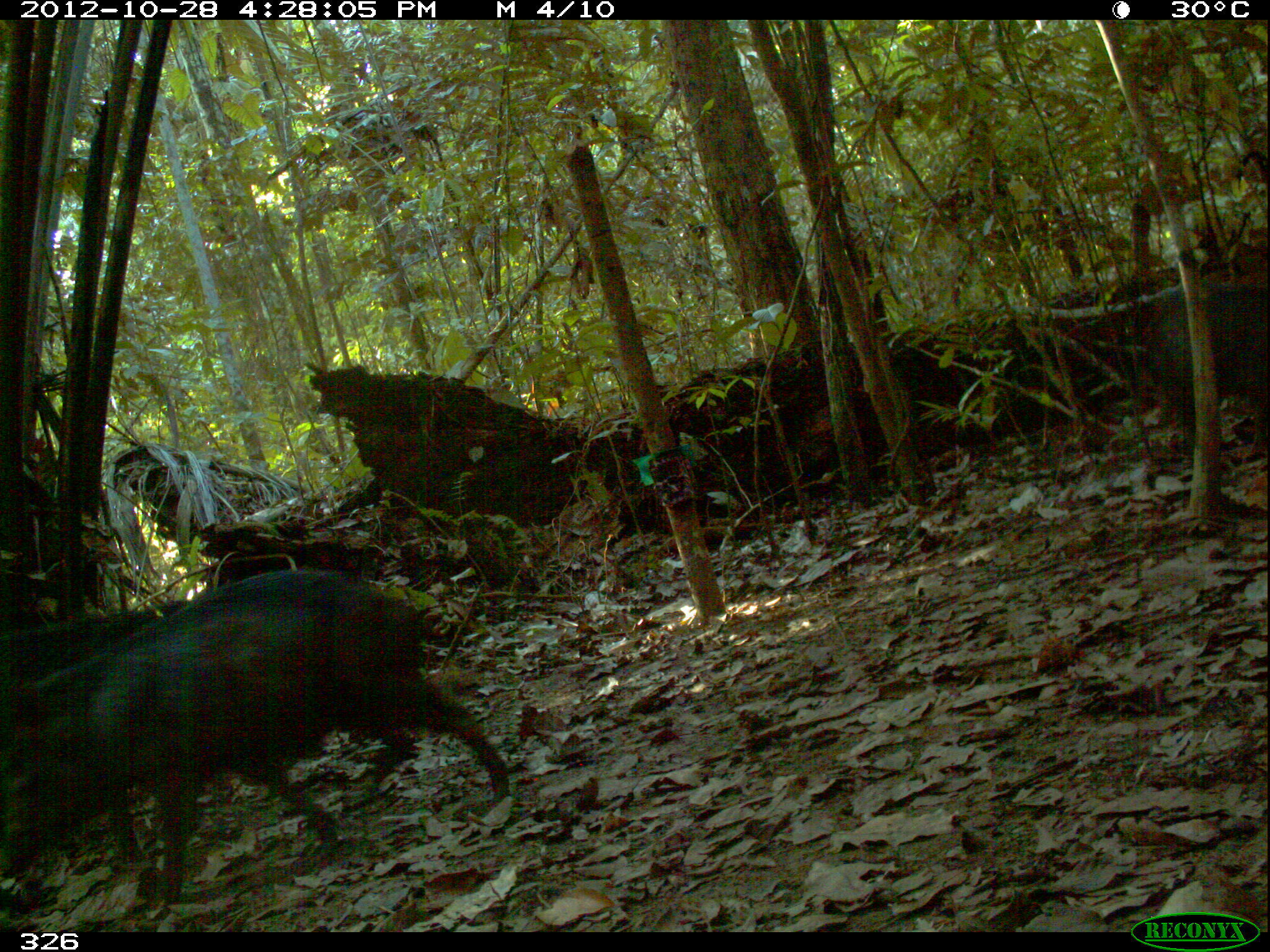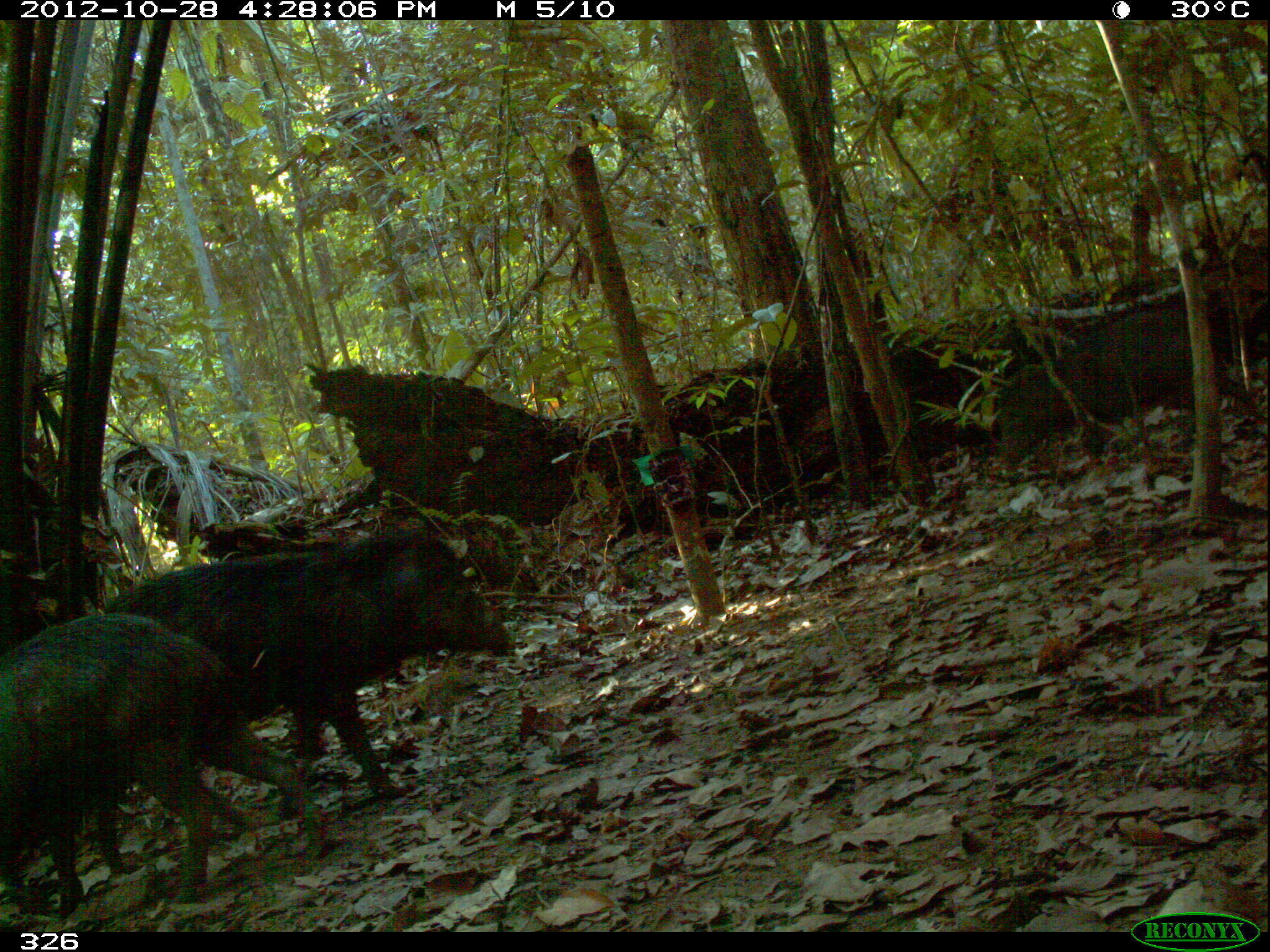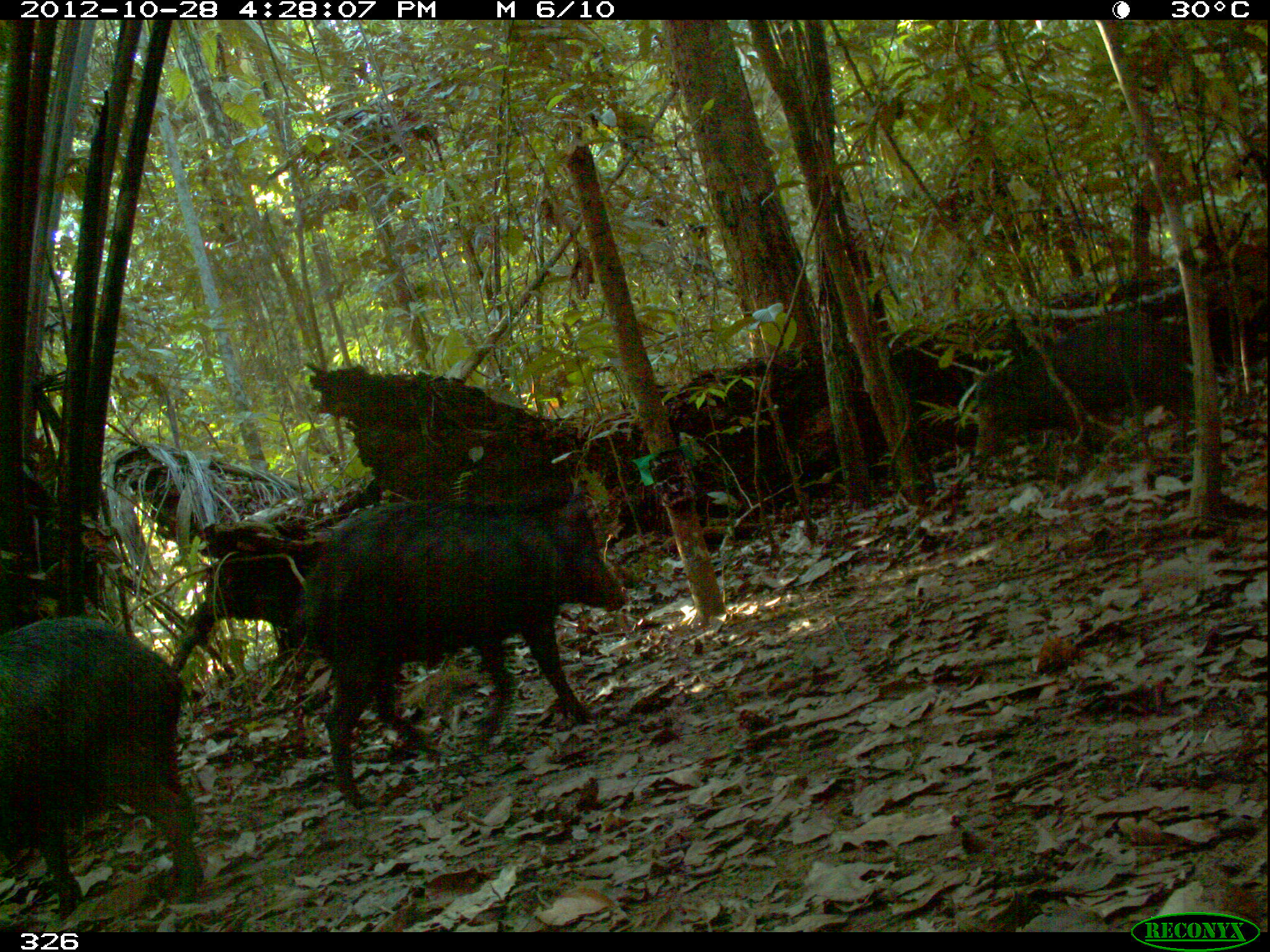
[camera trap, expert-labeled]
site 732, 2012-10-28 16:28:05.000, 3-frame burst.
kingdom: Animalia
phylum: Chordata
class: Mammalia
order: Artiodactyla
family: Tayassuidae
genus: Tayassu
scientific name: Tayassu pecari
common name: white-lipped peccary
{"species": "Tayassu pecari (white-lipped peccary)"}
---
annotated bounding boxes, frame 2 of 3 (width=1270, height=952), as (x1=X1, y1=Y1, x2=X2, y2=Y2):
tayassu pecari: (x1=82, y1=527, x2=516, y2=871); (x1=0, y1=608, x2=326, y2=915); (x1=991, y1=304, x2=1265, y2=477)